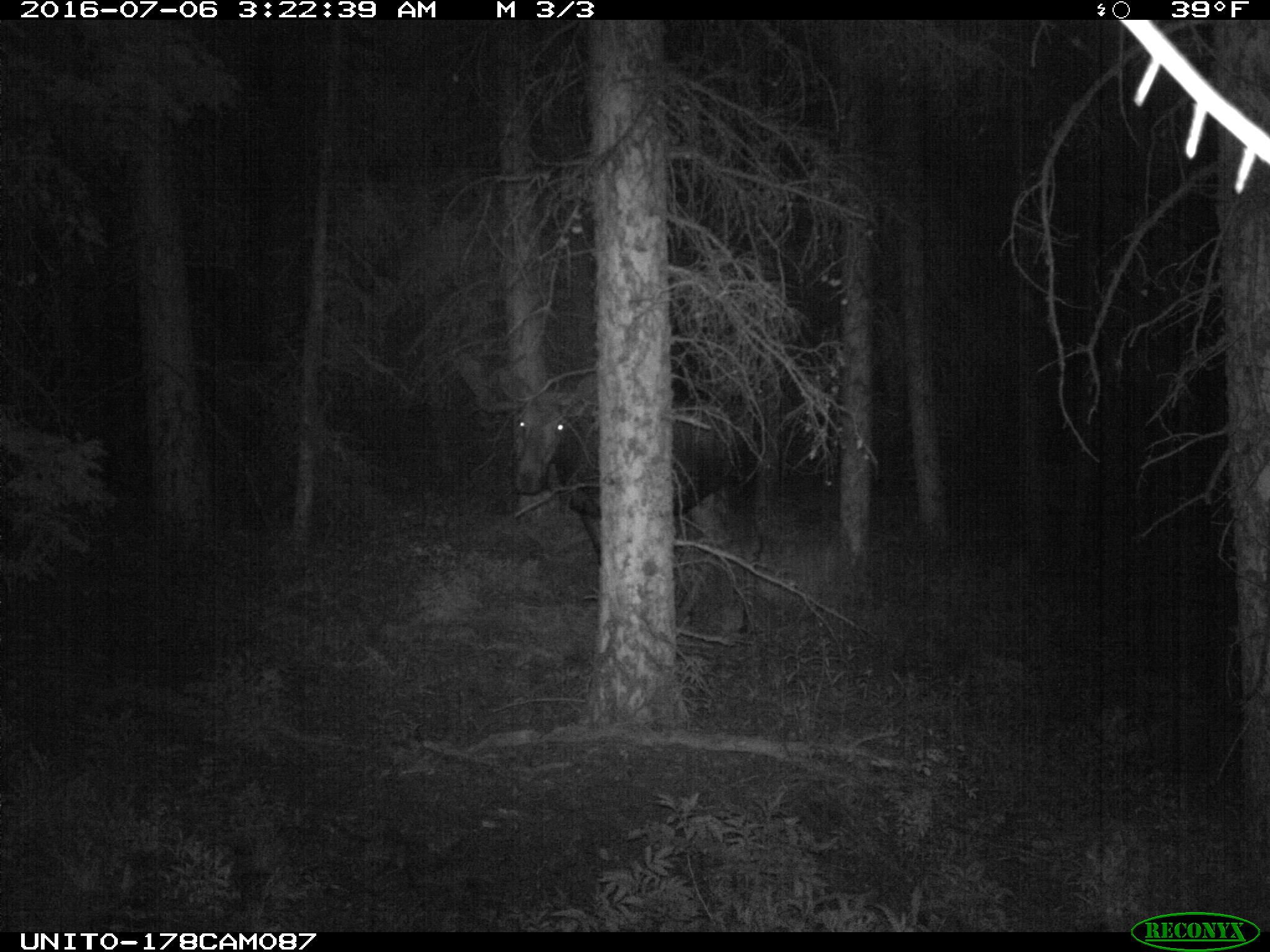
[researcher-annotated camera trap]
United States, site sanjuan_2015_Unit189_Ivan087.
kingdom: Animalia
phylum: Chordata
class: Mammalia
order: Artiodactyla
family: Cervidae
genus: Alces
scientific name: Alces alces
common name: moose